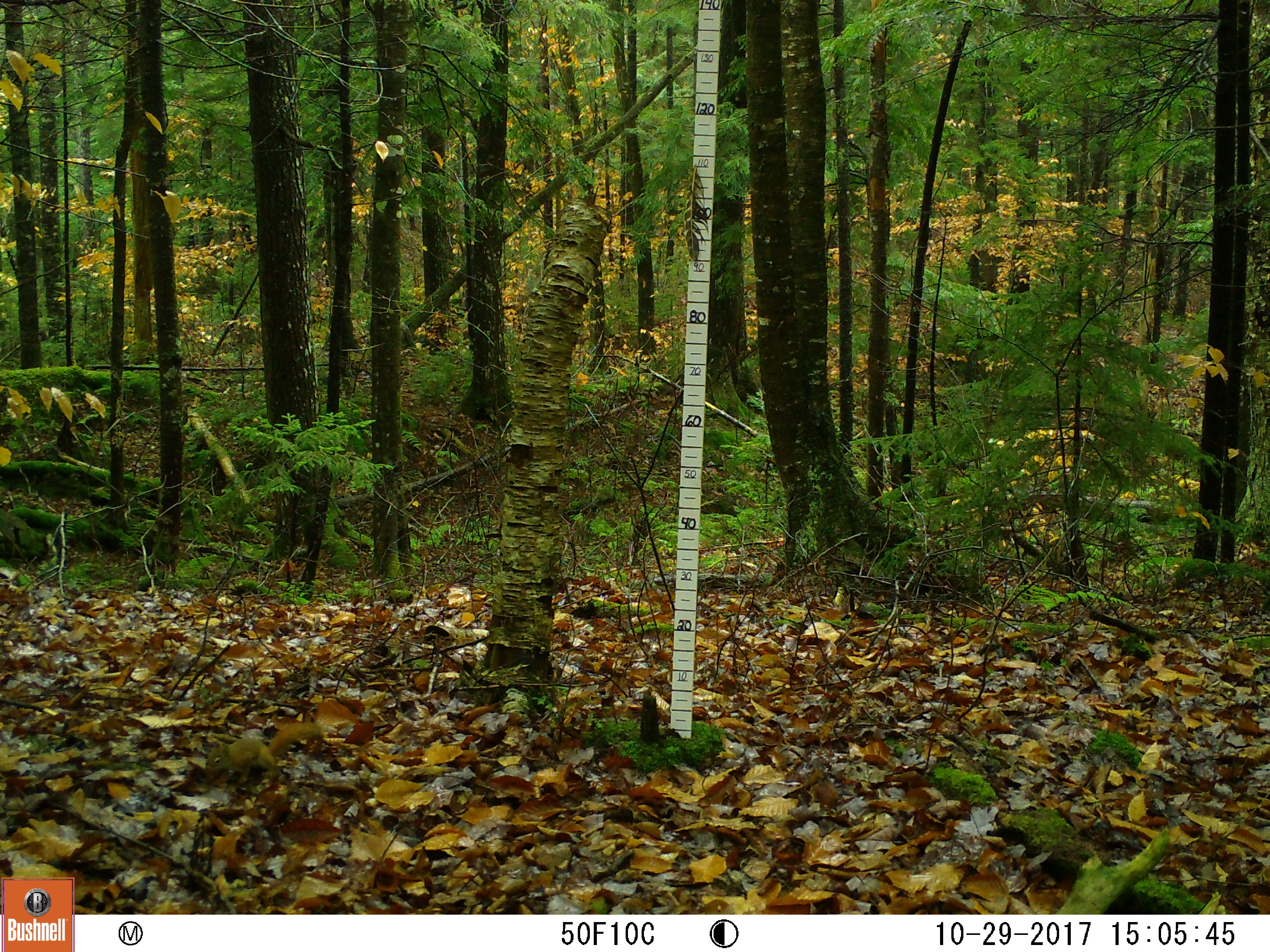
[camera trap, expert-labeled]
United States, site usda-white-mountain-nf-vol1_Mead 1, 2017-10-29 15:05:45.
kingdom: Animalia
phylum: Chordata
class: Mammalia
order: Rodentia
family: Sciuridae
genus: Tamiasciurus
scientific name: Tamiasciurus hudsonicus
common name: red squirrel